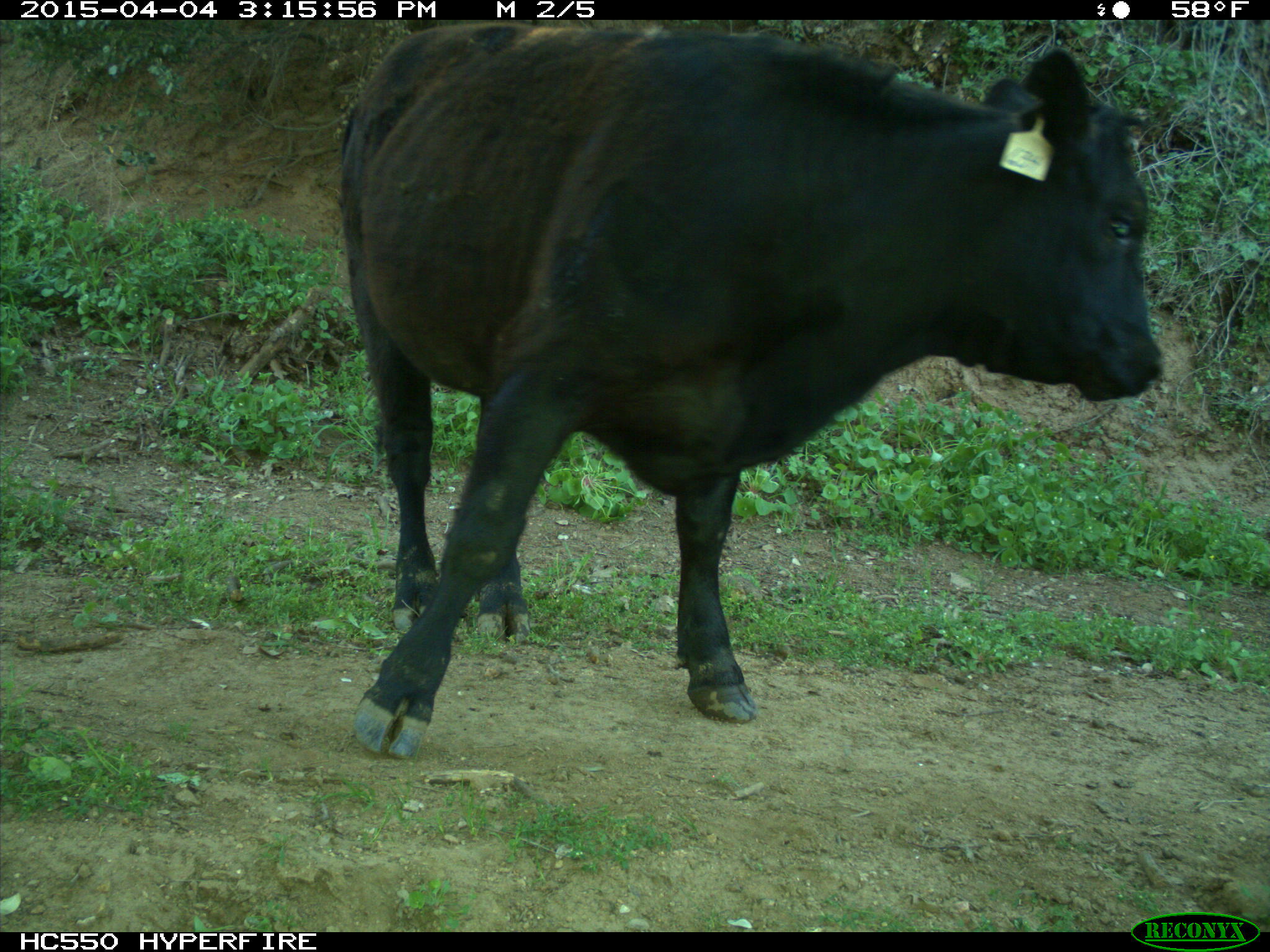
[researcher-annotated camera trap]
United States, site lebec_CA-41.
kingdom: Animalia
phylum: Chordata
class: Mammalia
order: Artiodactyla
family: Bovidae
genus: Bos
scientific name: Bos taurus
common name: domestic cow